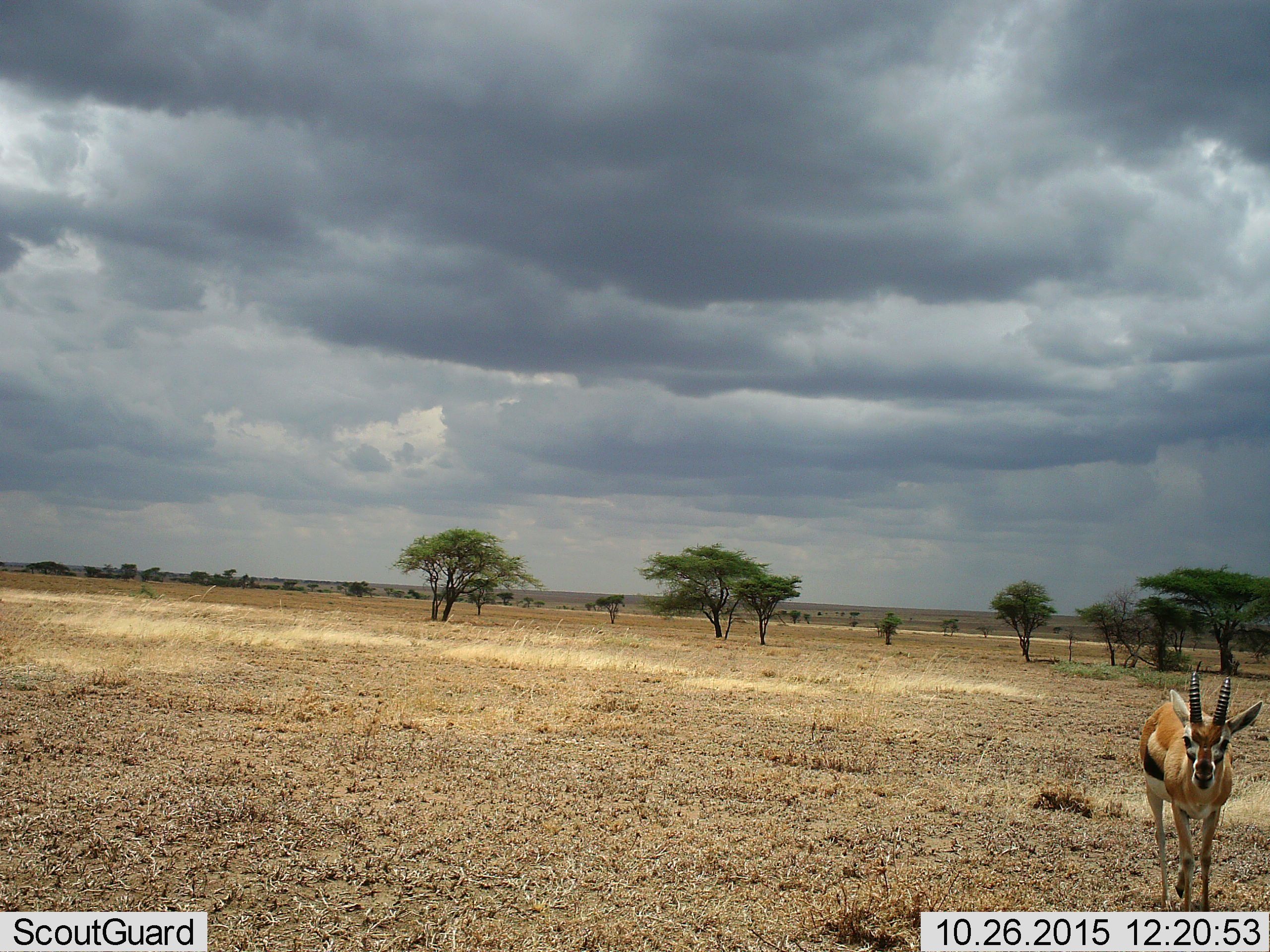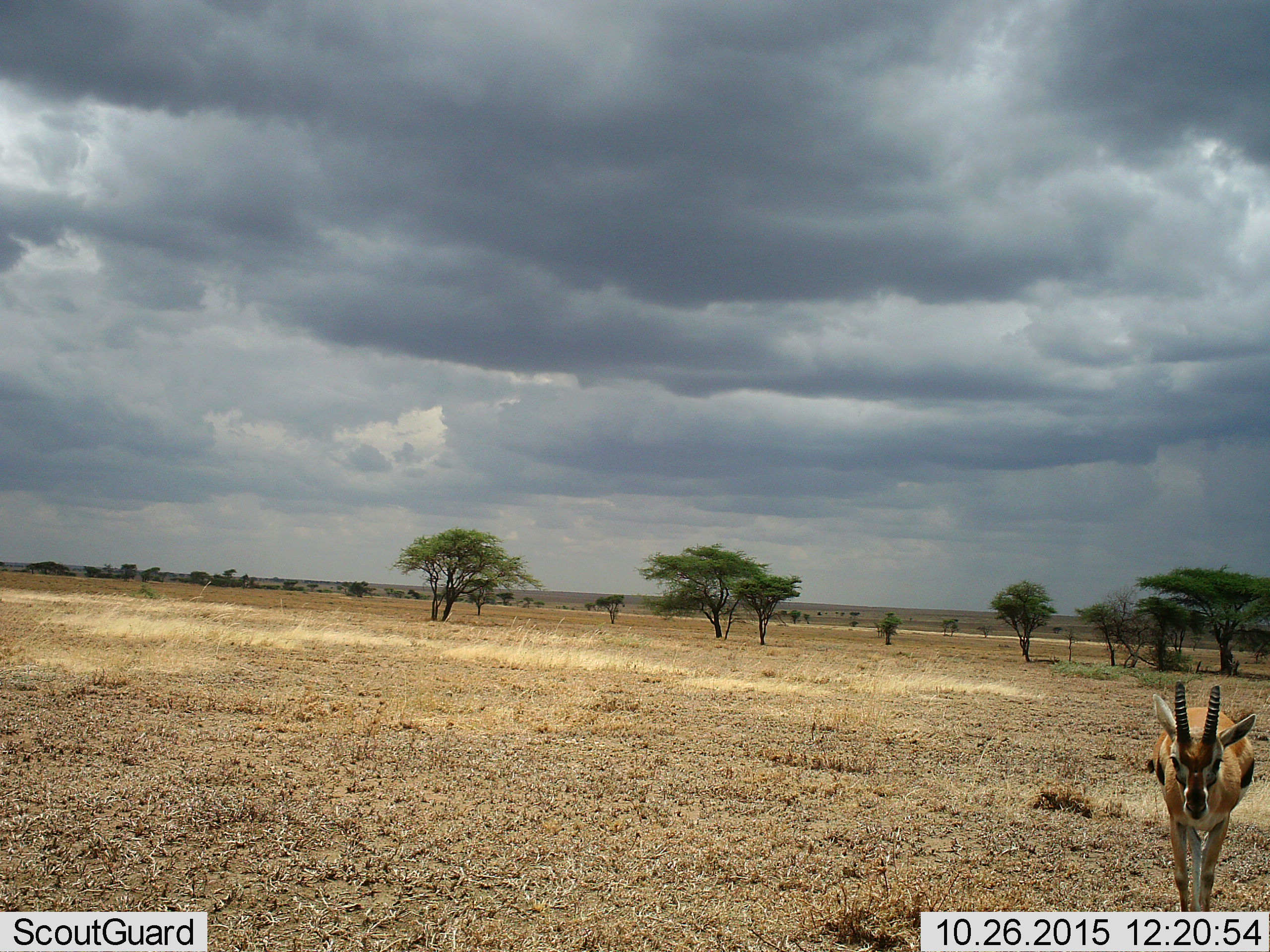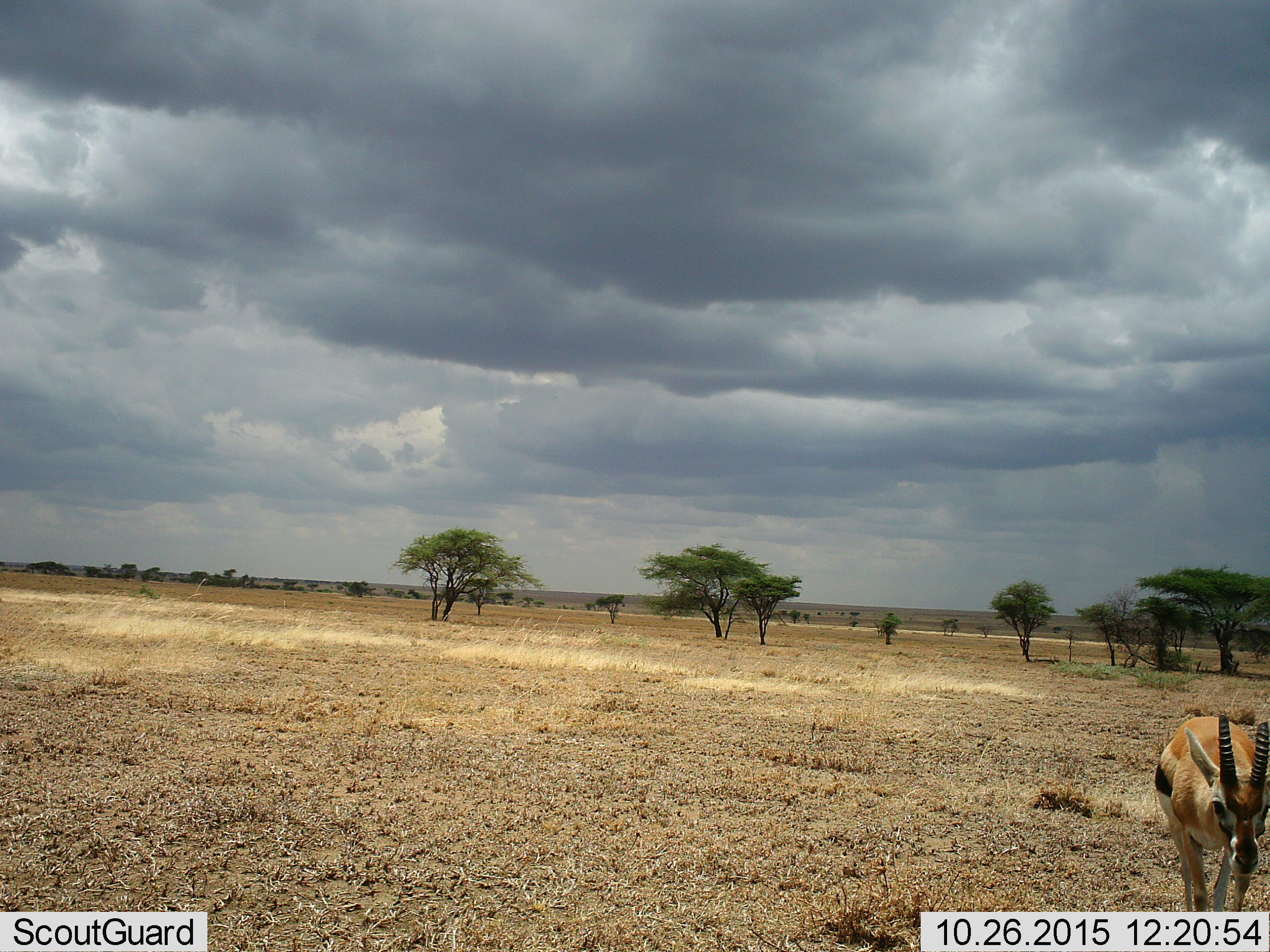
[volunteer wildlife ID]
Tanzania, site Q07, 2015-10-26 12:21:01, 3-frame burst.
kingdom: Animalia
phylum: Chordata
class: Mammalia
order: Artiodactyla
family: Bovidae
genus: Eudorcas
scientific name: Eudorcas thomsonii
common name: thomson's gazelle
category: gazellethomsons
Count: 1.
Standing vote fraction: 38%.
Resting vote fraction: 0%.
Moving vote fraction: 62%.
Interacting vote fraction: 0%.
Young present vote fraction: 0%.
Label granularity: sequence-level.